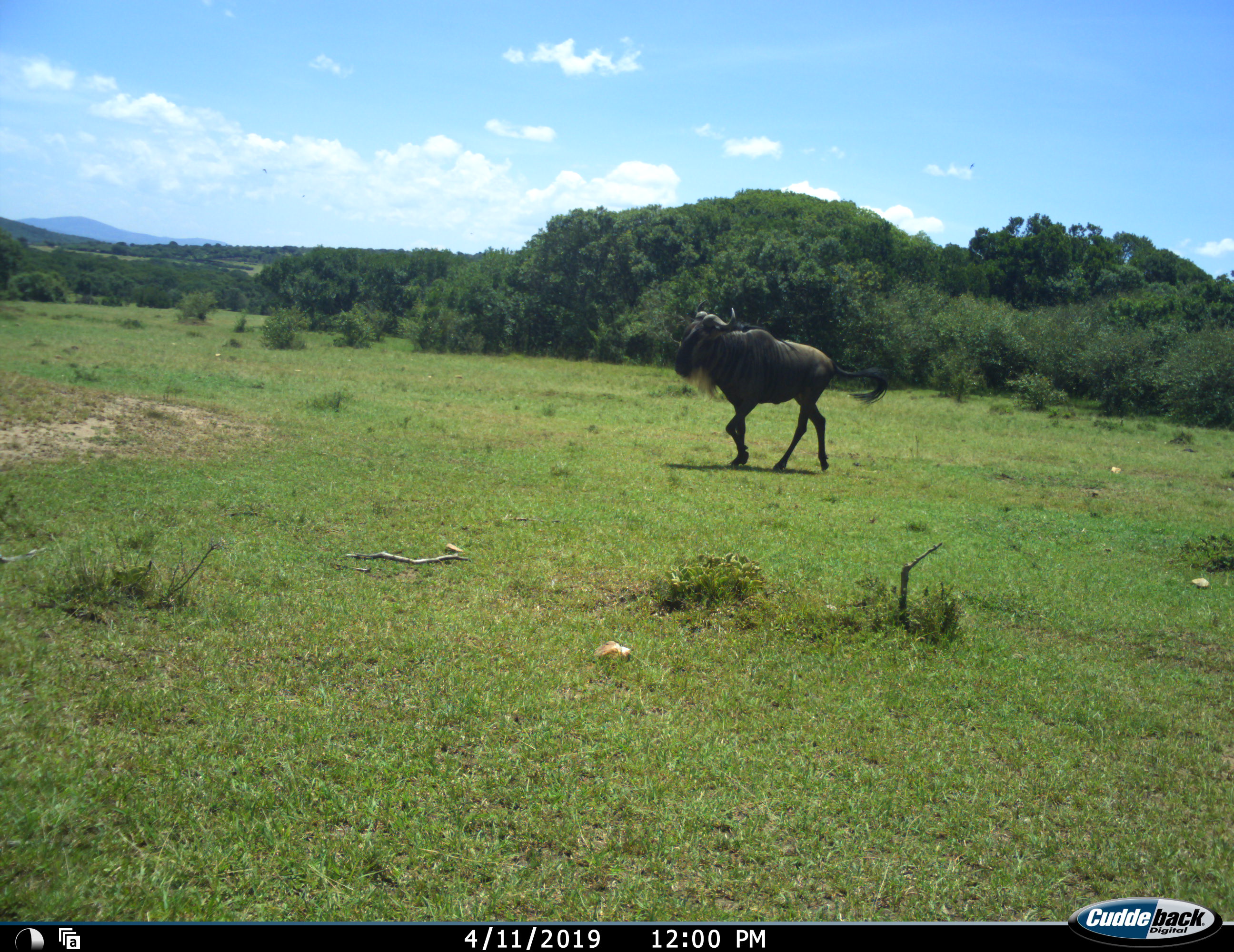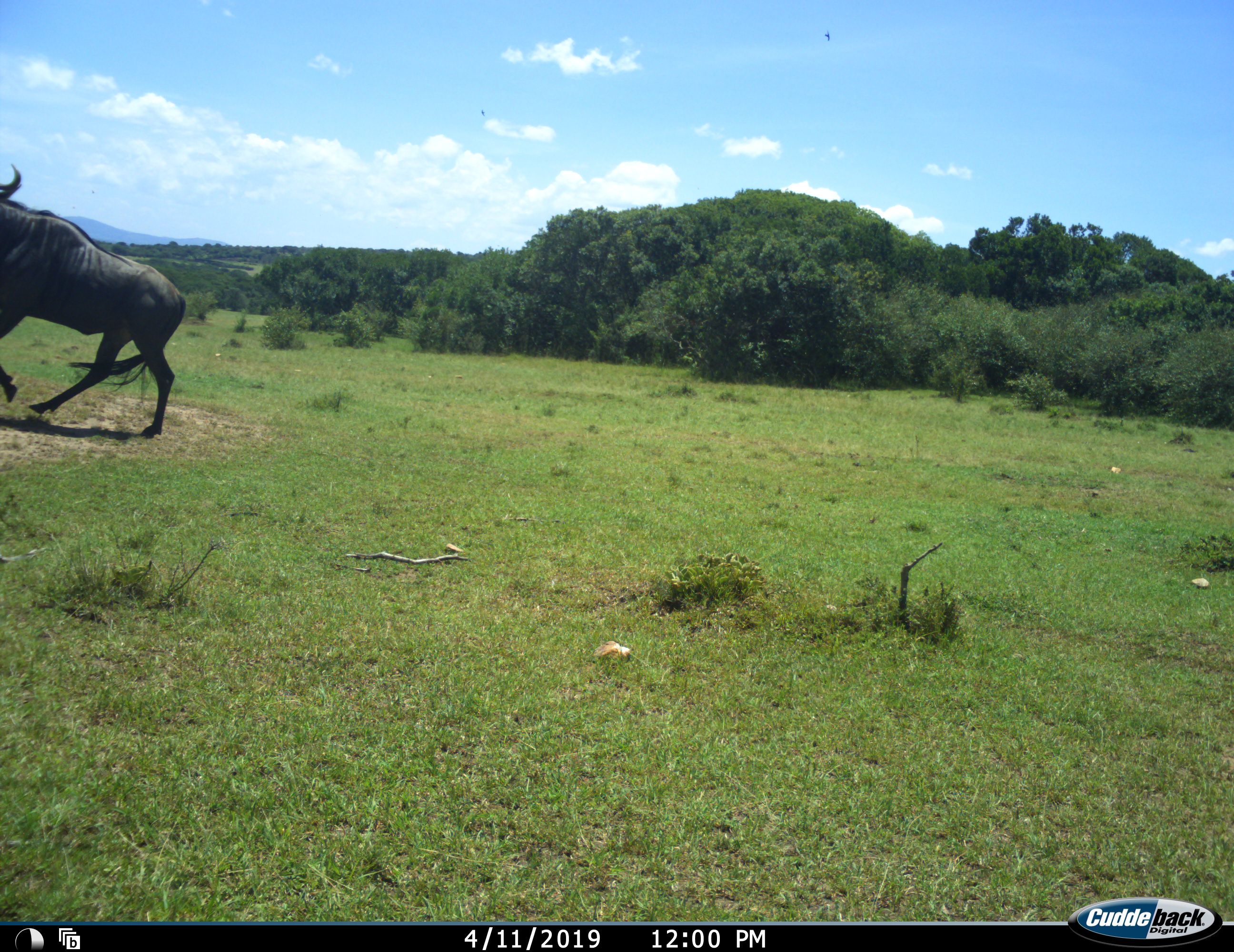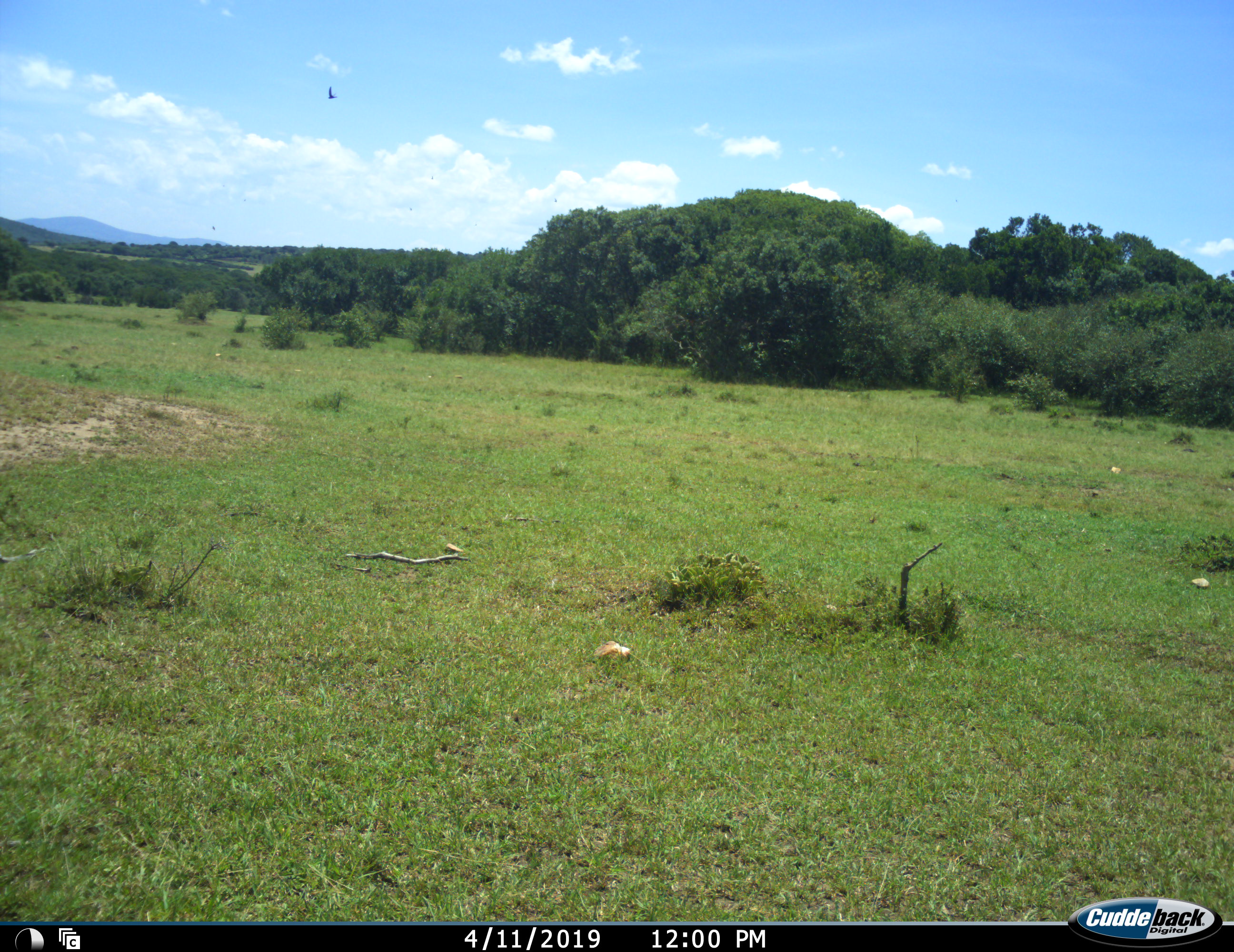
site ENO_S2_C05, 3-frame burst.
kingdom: Animalia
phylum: Chordata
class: Mammalia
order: Artiodactyla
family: Bovidae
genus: Connochaetes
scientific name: Connochaetes taurinus taurinus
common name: blue wildebeest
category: wildebeestblue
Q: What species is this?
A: Wildebeestblue (blue wildebeest) (Connochaetes taurinus taurinus).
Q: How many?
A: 1.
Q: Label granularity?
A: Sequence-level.